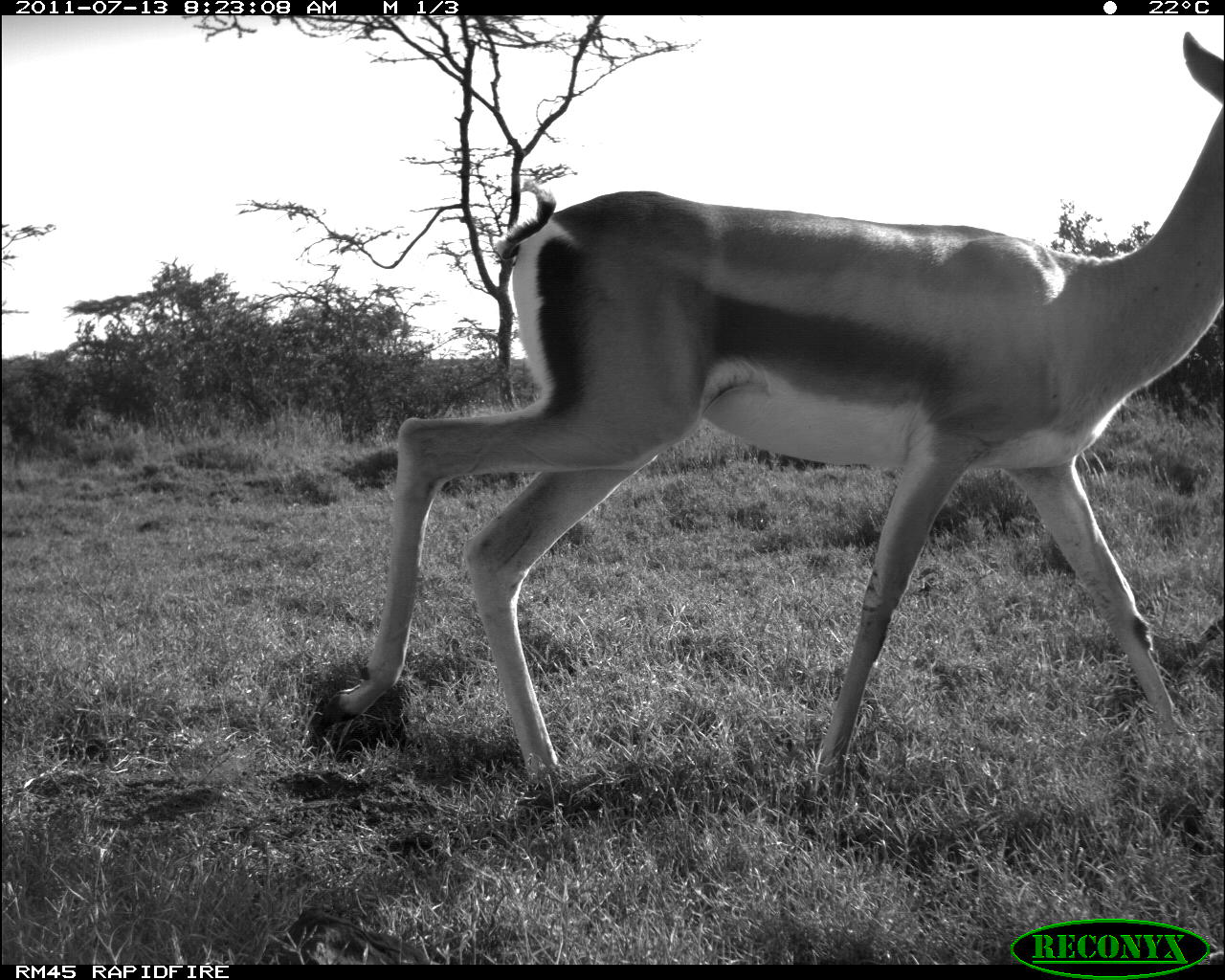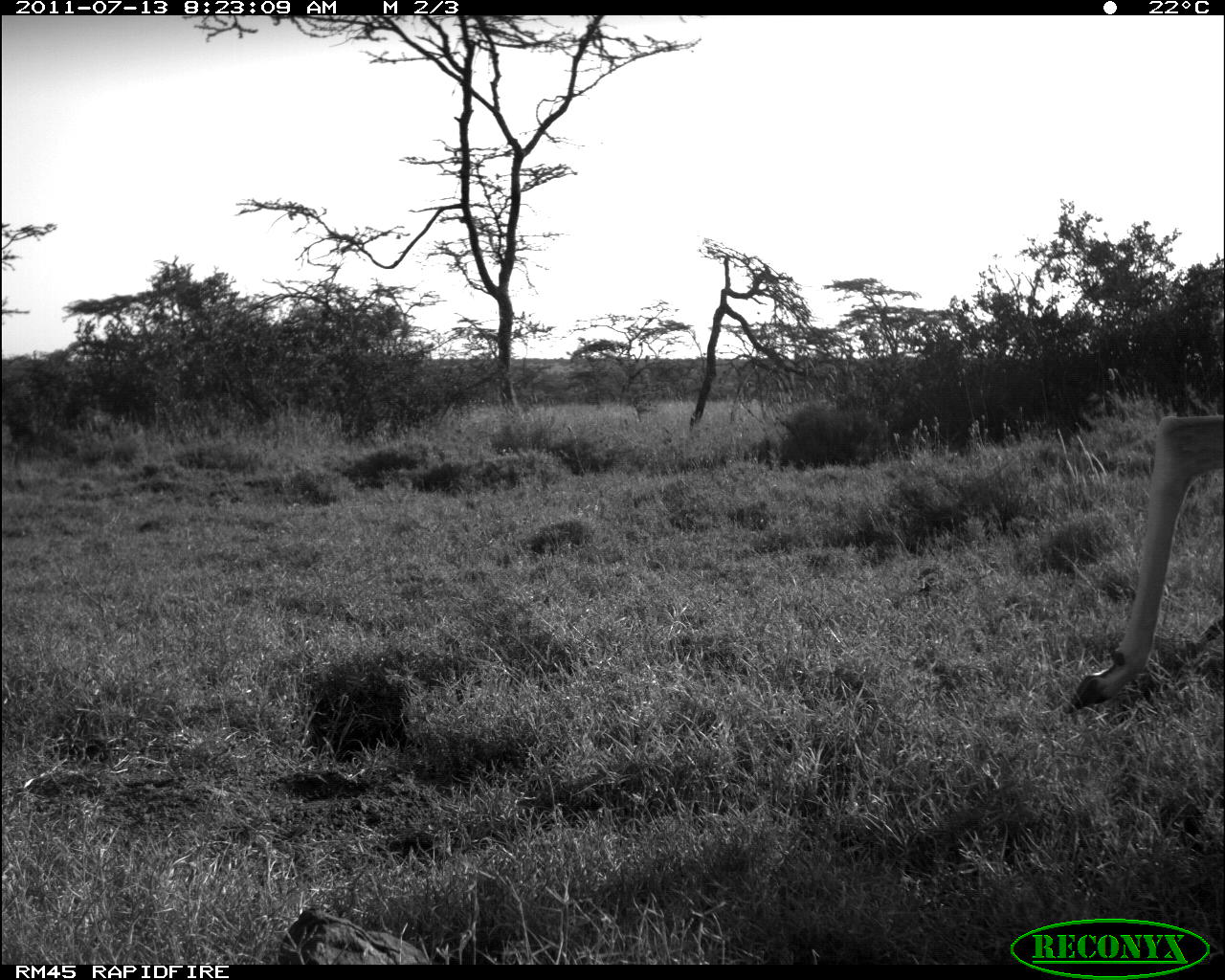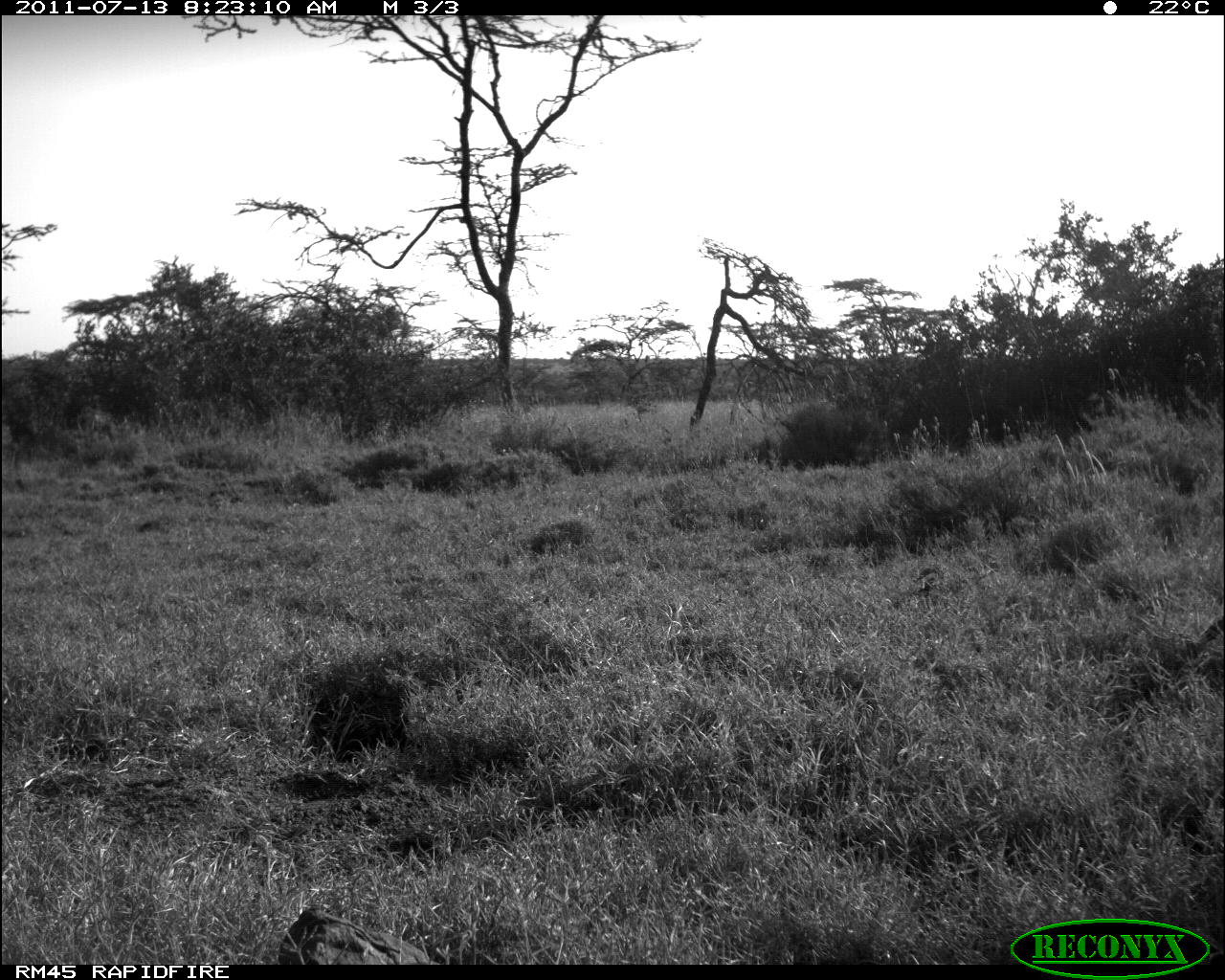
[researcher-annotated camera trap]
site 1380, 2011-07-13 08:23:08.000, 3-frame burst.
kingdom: Animalia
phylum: Chordata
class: Mammalia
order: Artiodactyla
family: Bovidae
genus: Nanger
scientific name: Nanger granti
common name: grant's gazelle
Nanger granti (grant's gazelle), count 1.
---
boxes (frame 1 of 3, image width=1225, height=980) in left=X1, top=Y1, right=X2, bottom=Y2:
nanger granti: left=315, top=33, right=1225, bottom=793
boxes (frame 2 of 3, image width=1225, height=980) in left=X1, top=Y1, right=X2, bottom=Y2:
nanger granti: left=1065, top=415, right=1225, bottom=715